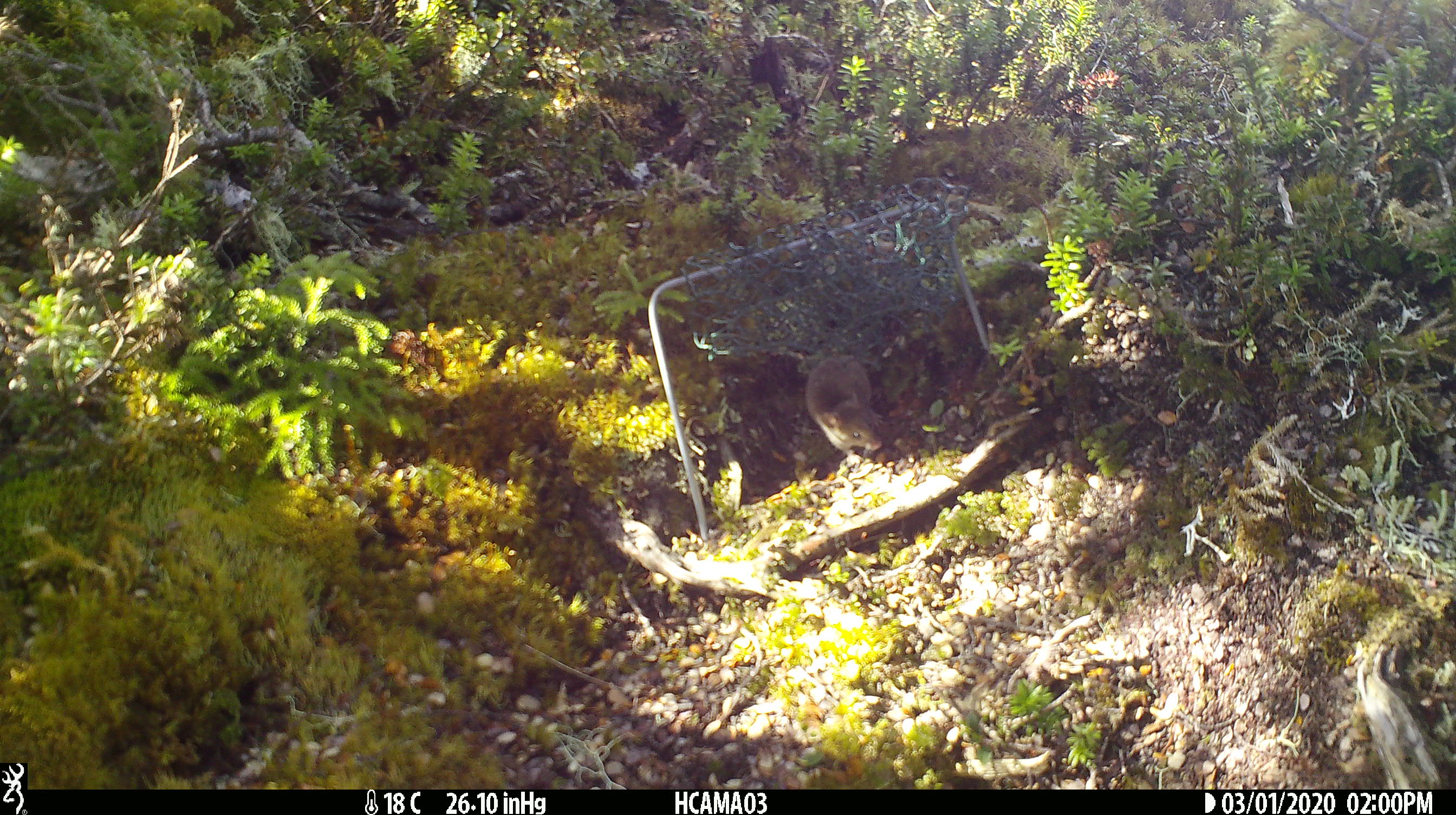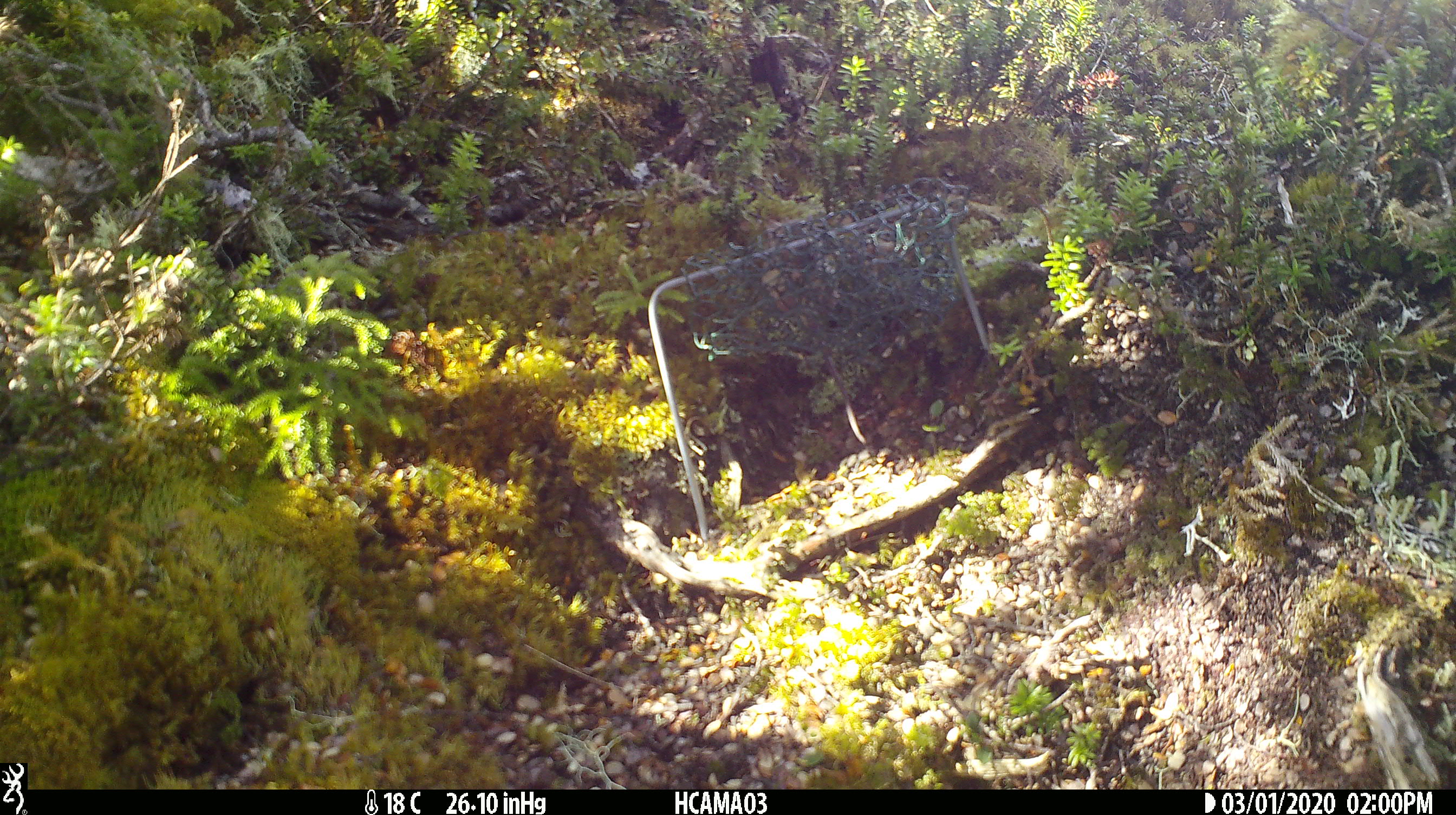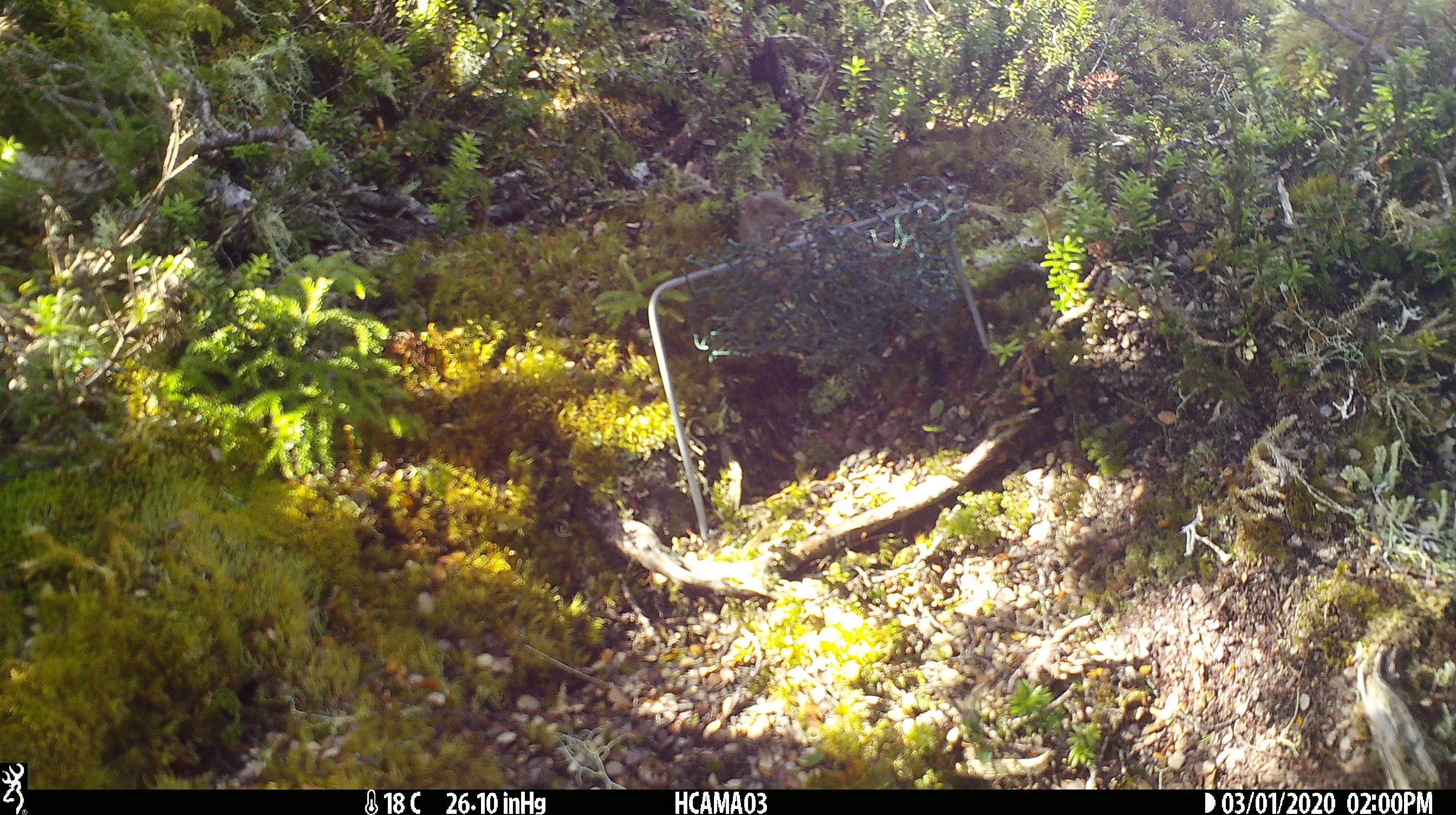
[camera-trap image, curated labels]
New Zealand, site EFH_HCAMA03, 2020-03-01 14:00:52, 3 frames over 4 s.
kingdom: Animalia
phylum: Chordata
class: Mammalia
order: Rodentia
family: Muridae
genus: Mus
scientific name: Mus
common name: mouse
Mouse (Mus).